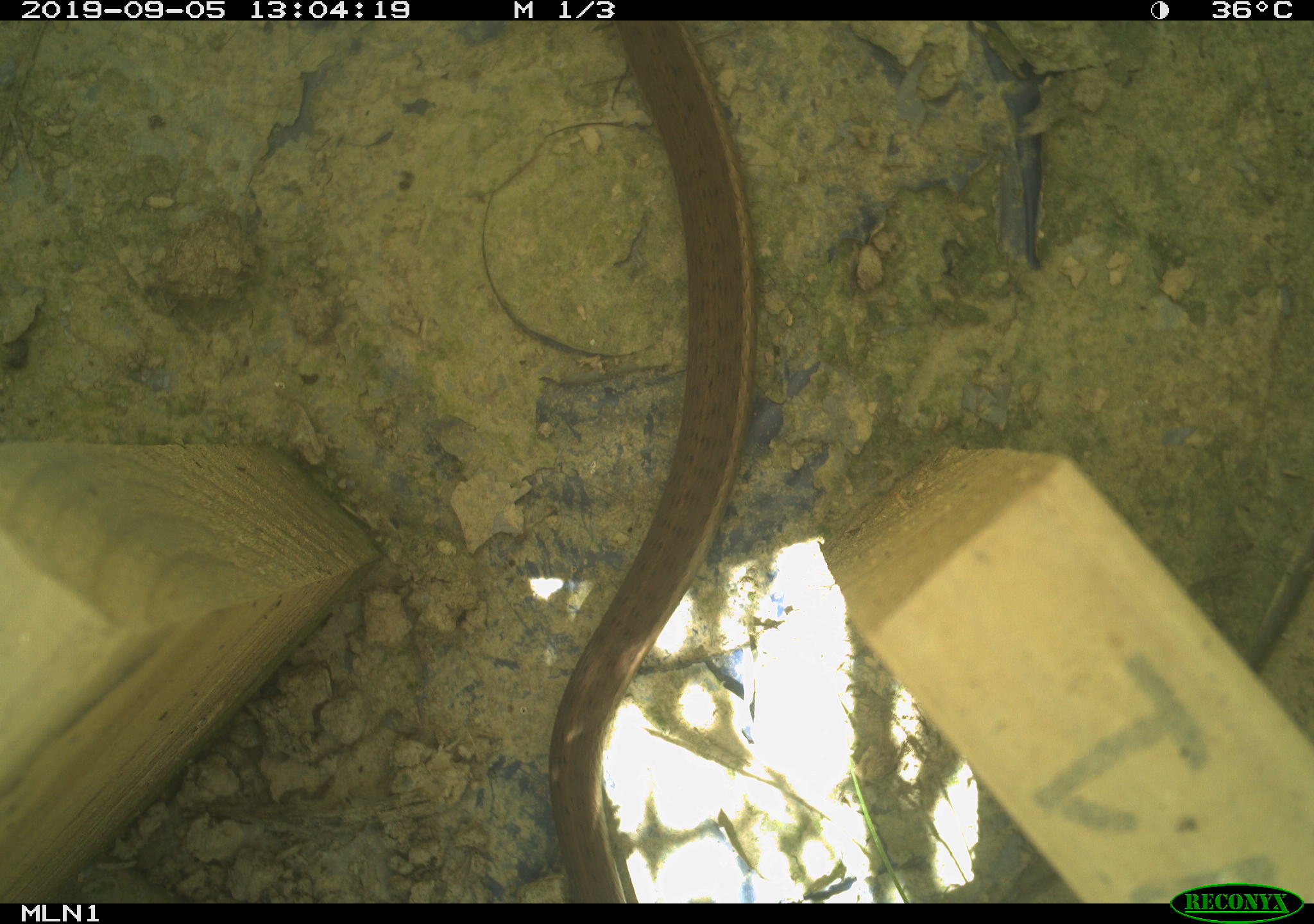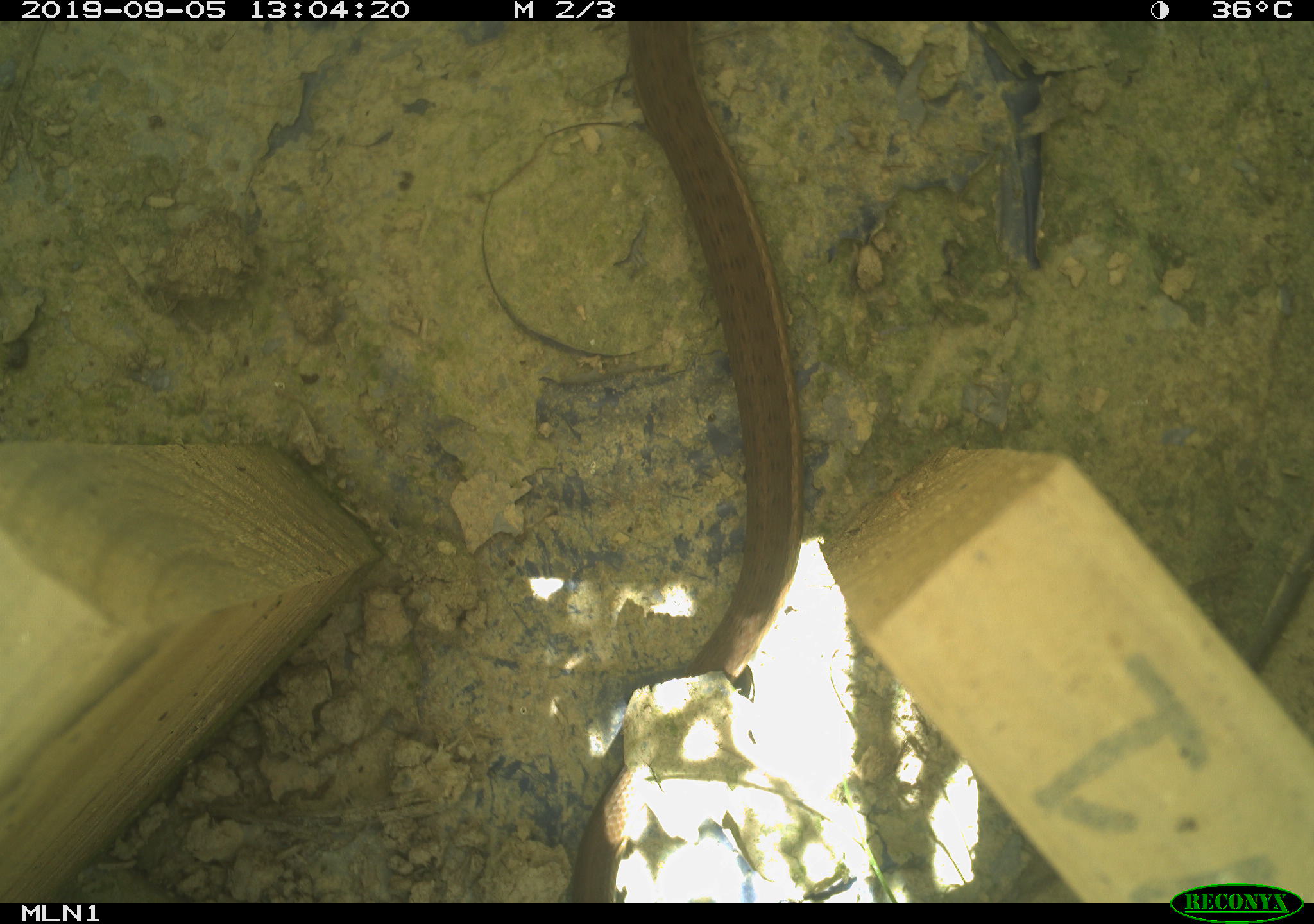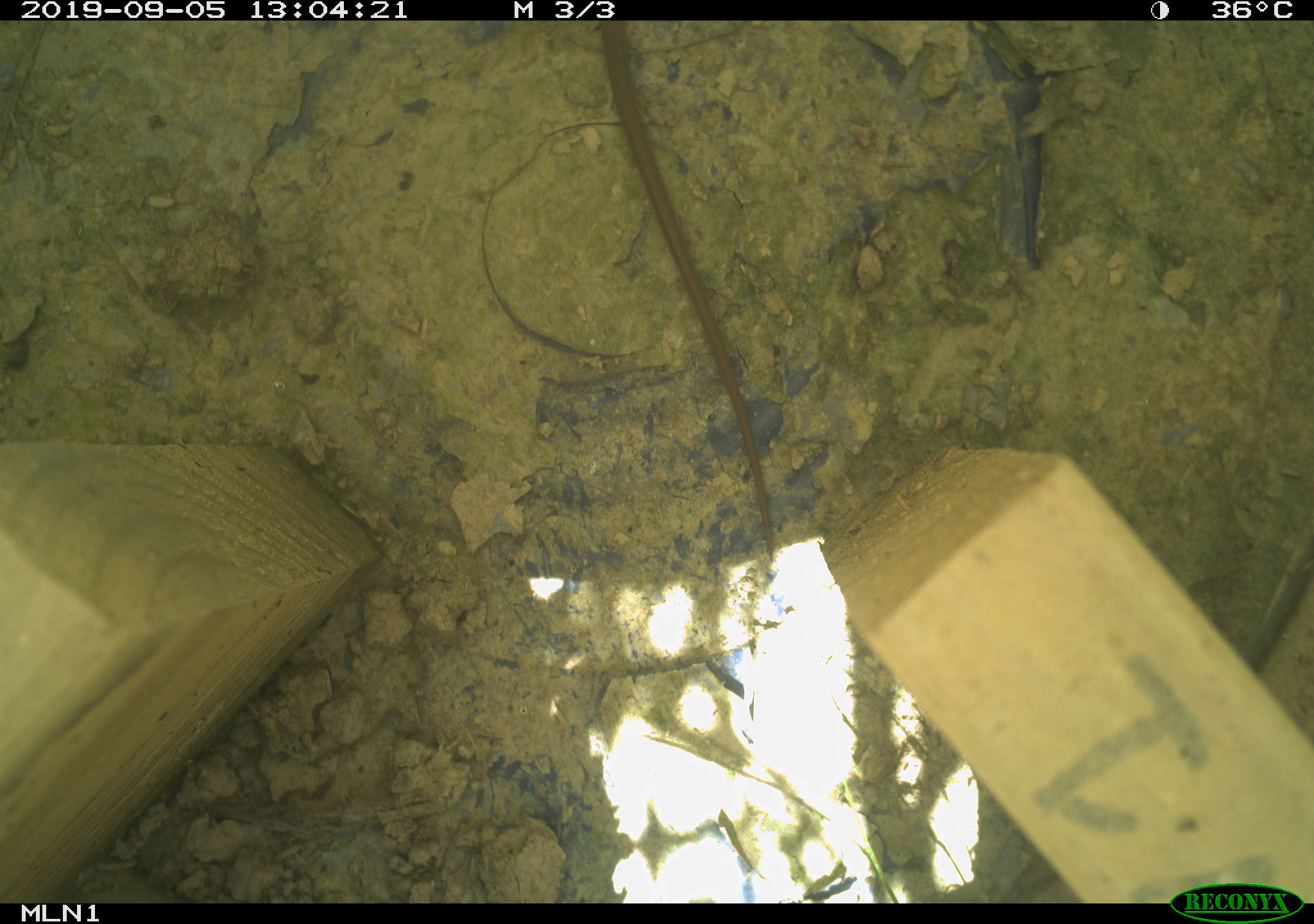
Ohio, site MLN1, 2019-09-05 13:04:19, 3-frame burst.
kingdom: Animalia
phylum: Chordata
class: Reptilia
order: Squamata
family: Colubridae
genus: Thamnophis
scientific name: Thamnophis sirtalis sirtalis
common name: eastern gartersnake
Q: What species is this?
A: Eastern gartersnake (Thamnophis sirtalis sirtalis).